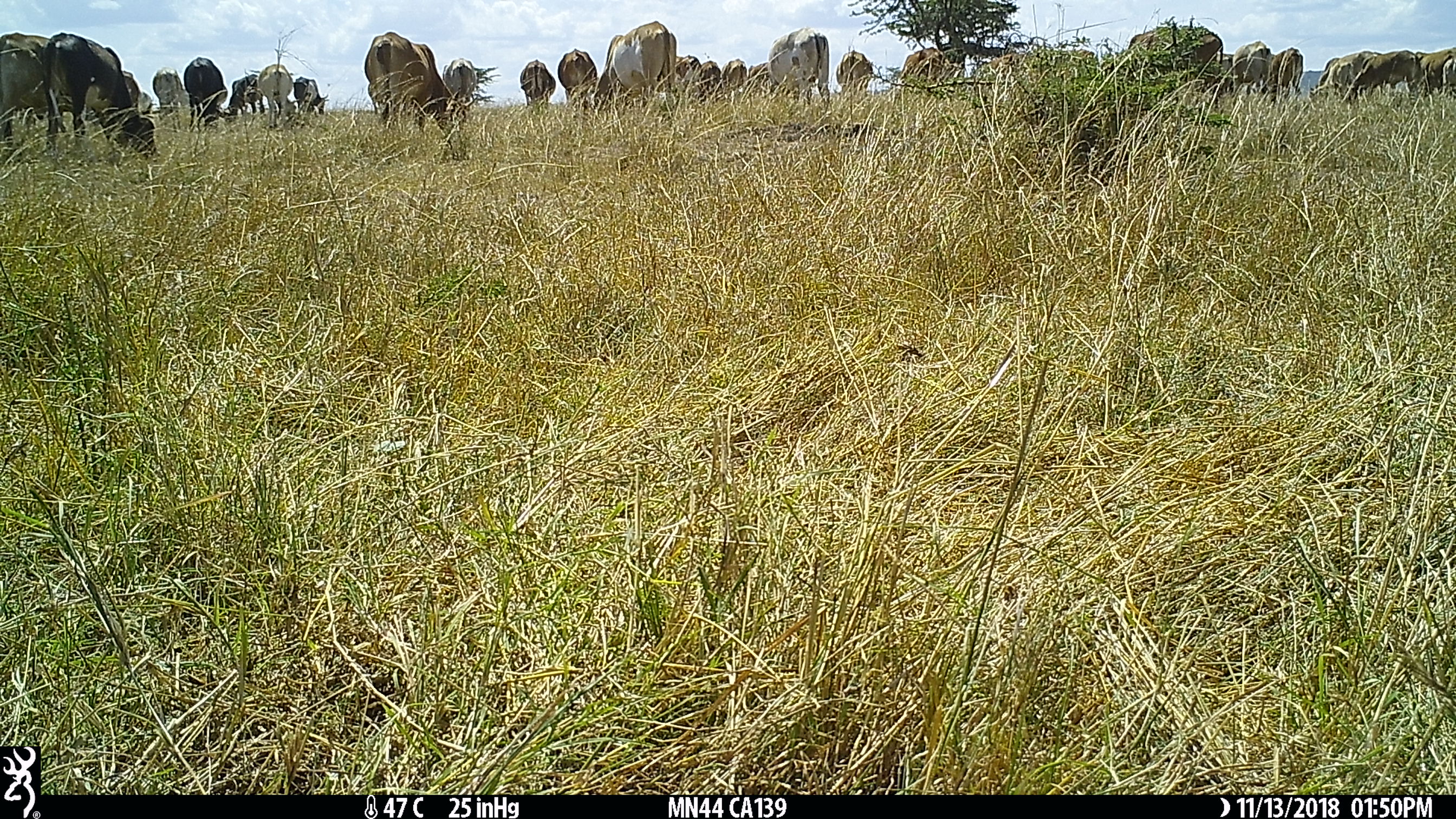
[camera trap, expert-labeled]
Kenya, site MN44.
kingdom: Animalia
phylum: Chordata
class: Mammalia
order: Artiodactyla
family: Bovidae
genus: Bos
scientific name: Bos taurus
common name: cattle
Cattle (Bos taurus).